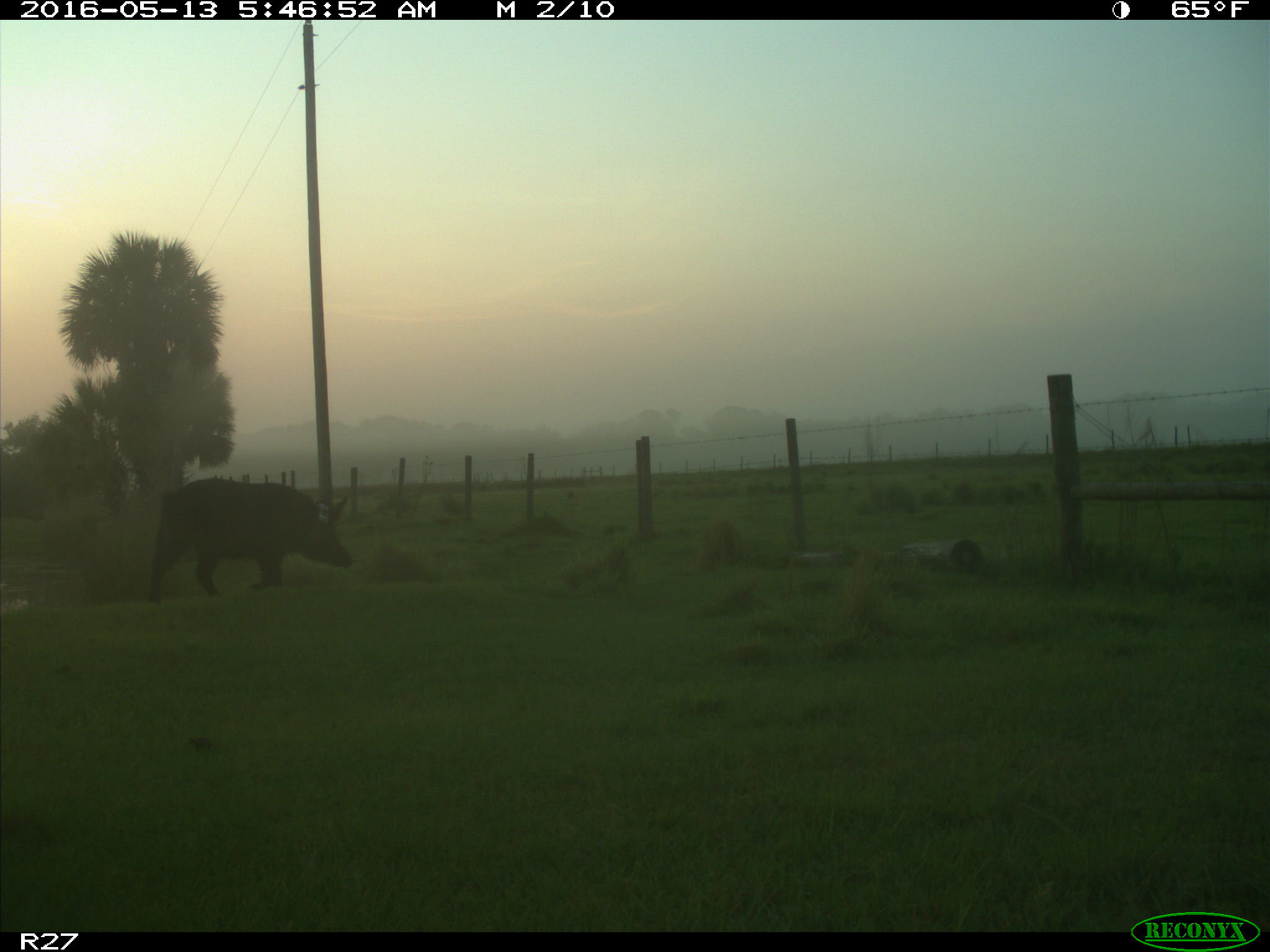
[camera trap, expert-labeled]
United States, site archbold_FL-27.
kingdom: Animalia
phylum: Chordata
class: Mammalia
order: Artiodactyla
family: Suidae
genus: Sus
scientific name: Sus scrofa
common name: wild boar